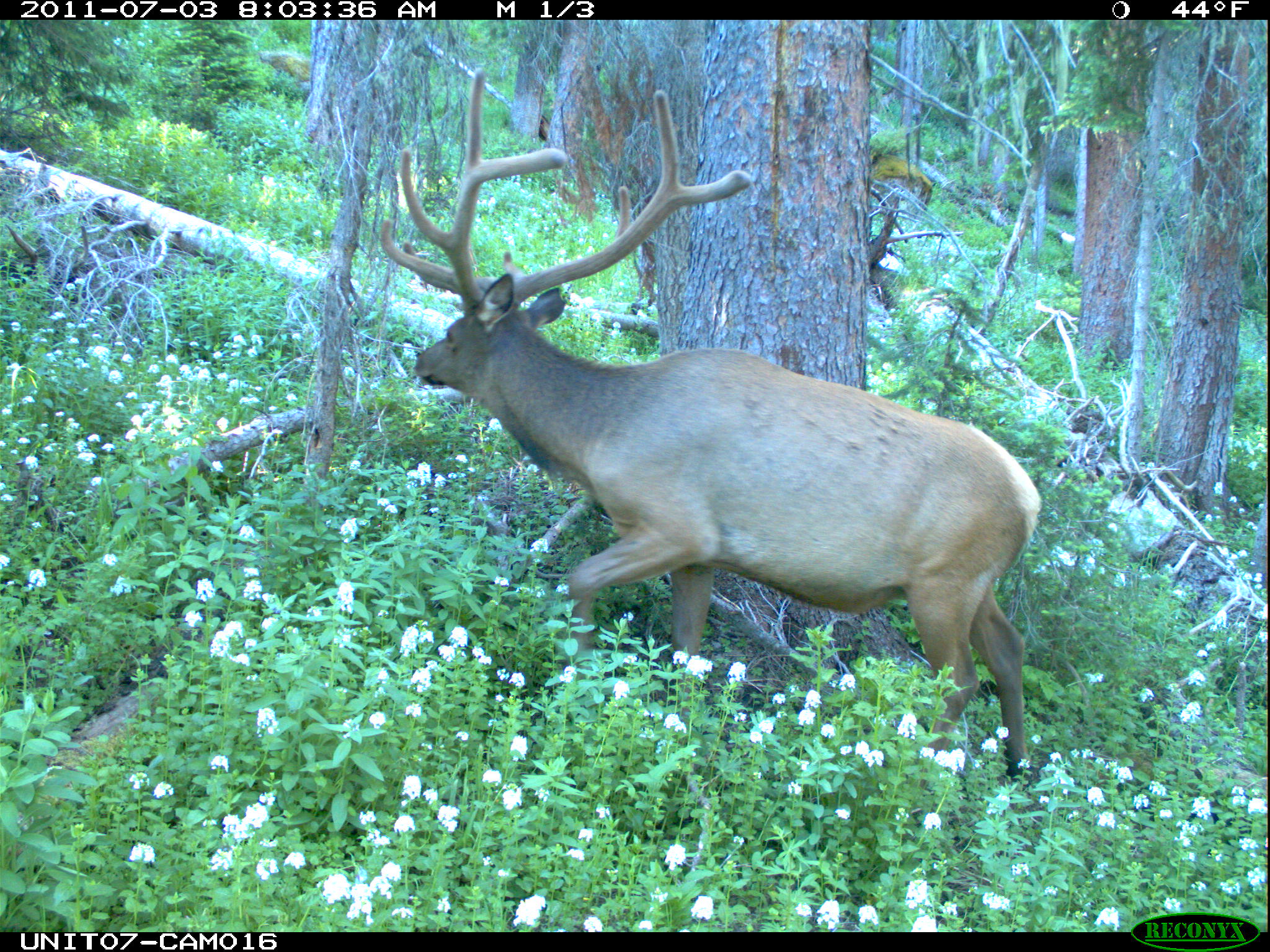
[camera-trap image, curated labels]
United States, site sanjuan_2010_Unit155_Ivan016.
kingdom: Animalia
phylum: Chordata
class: Mammalia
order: Artiodactyla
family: Cervidae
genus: Cervus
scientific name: Cervus elaphus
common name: red deer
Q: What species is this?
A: Cervus elaphus (red deer).